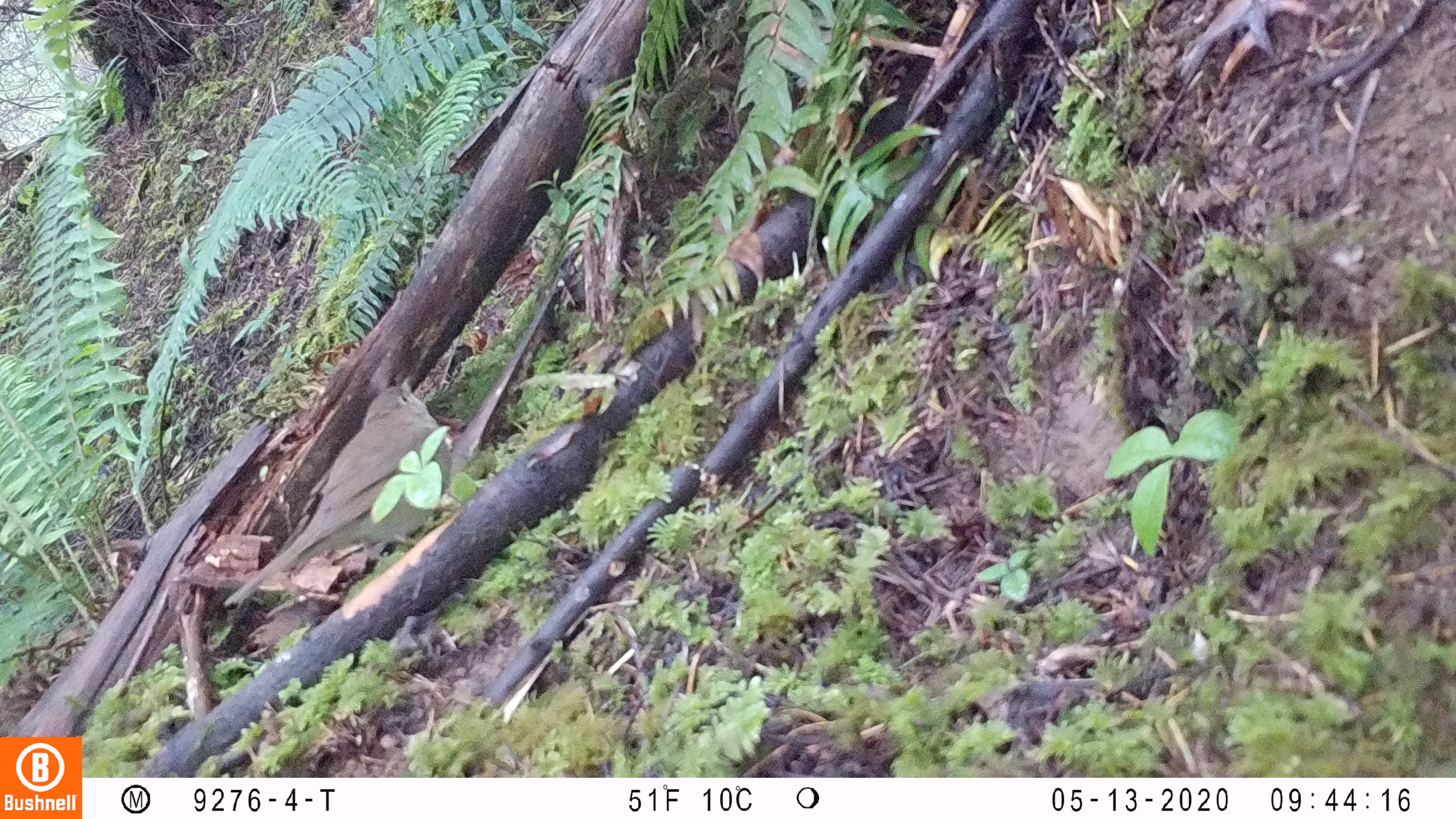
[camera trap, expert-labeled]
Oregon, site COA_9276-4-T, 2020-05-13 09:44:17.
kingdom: Animalia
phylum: Chordata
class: Aves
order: Passeriformes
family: Turdidae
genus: Catharus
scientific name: Catharus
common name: brown thrushes and nightingale-thrushes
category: catharus species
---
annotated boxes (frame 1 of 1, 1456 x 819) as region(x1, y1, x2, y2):
catharus species: region(211, 355, 468, 631)